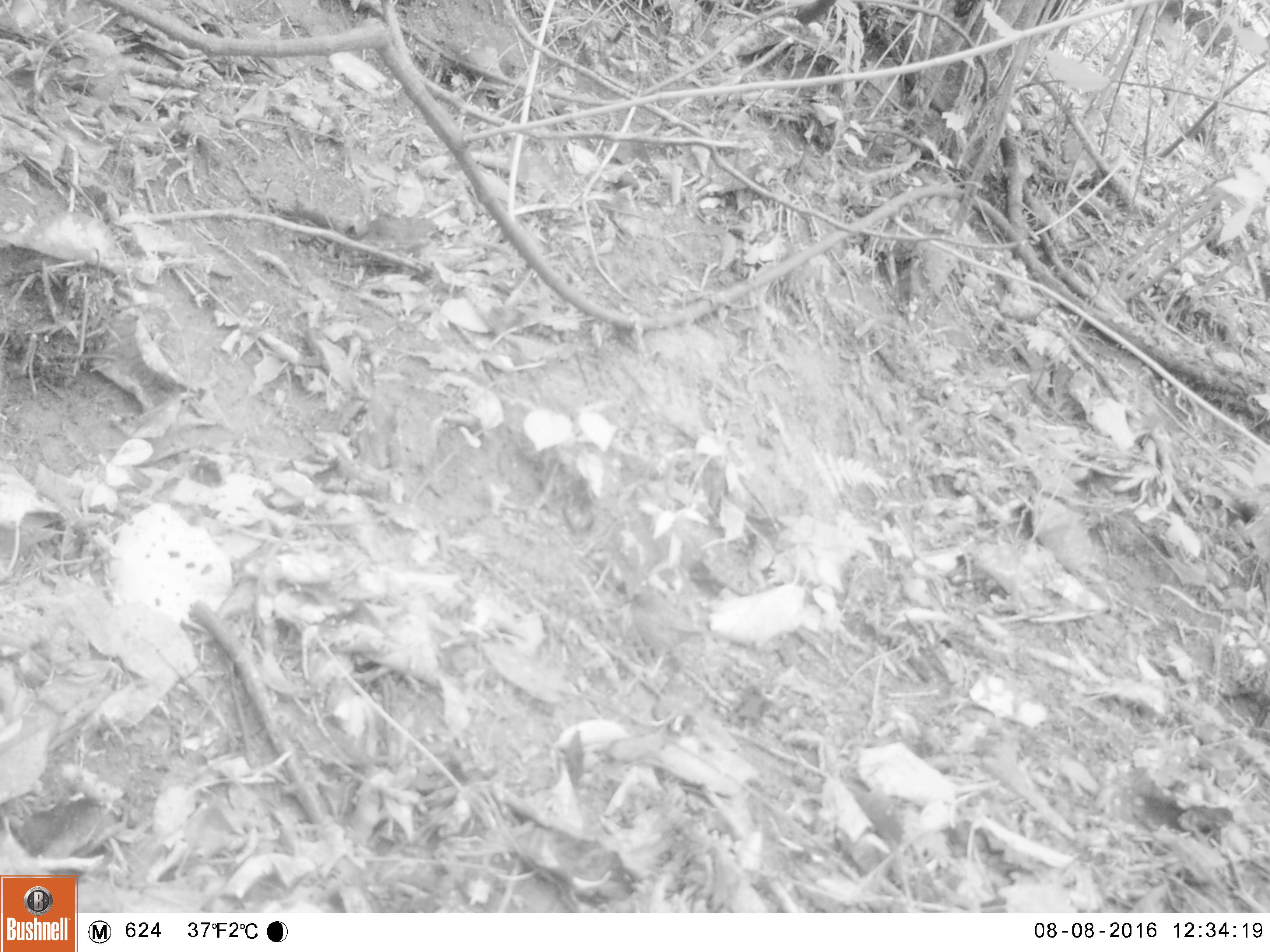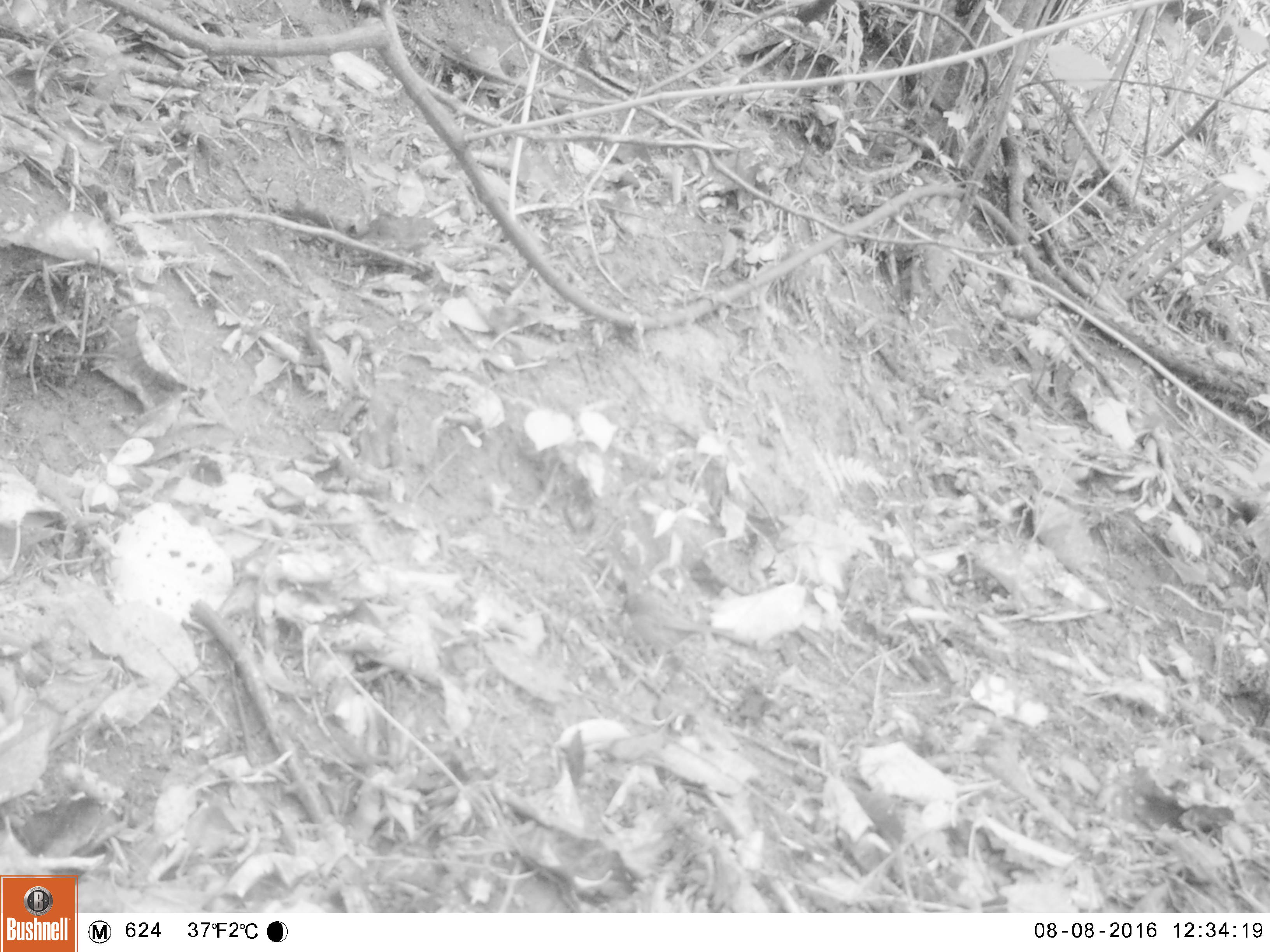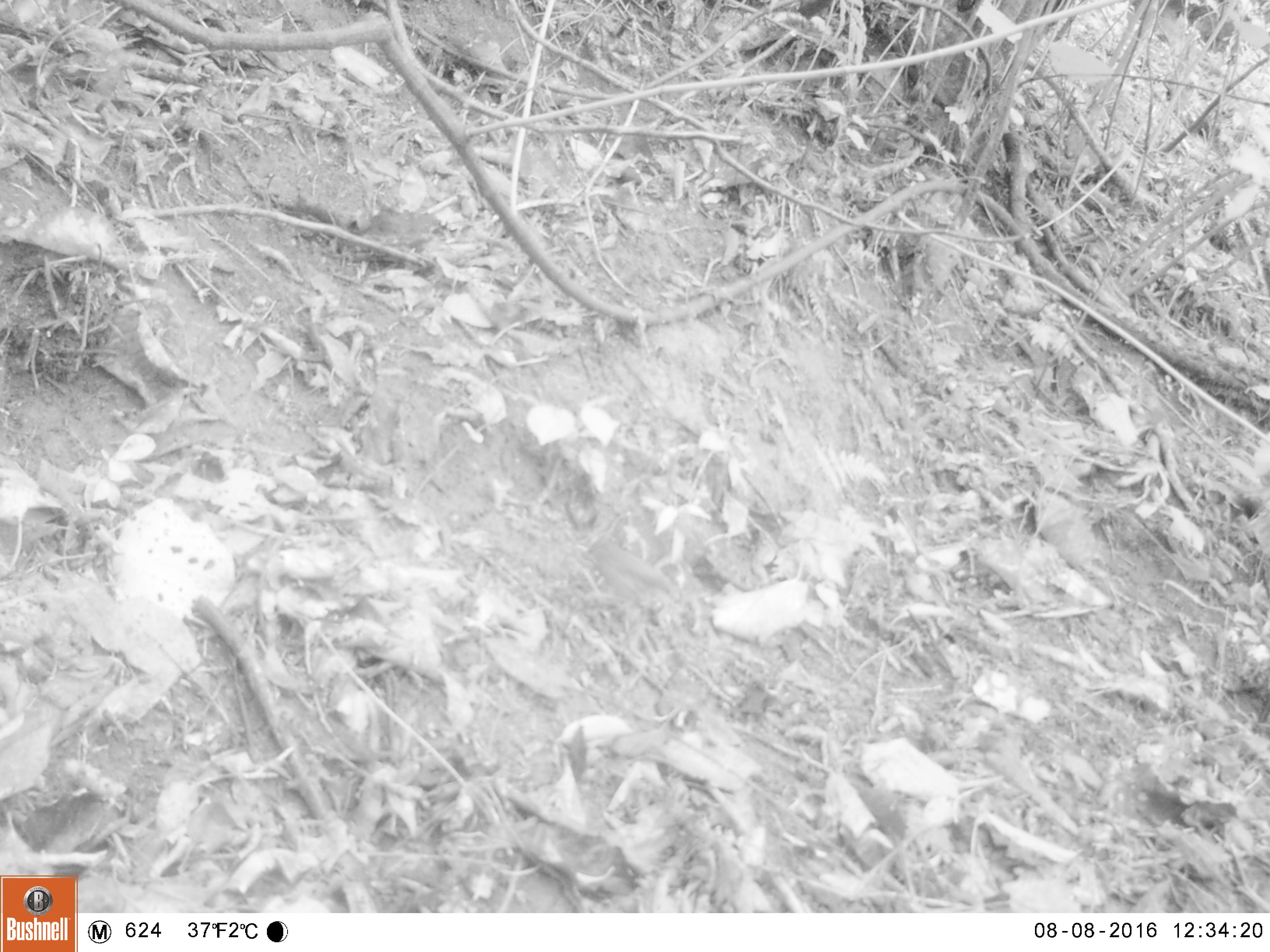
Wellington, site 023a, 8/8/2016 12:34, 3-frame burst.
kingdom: Animalia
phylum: Chordata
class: Aves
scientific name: Aves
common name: bird